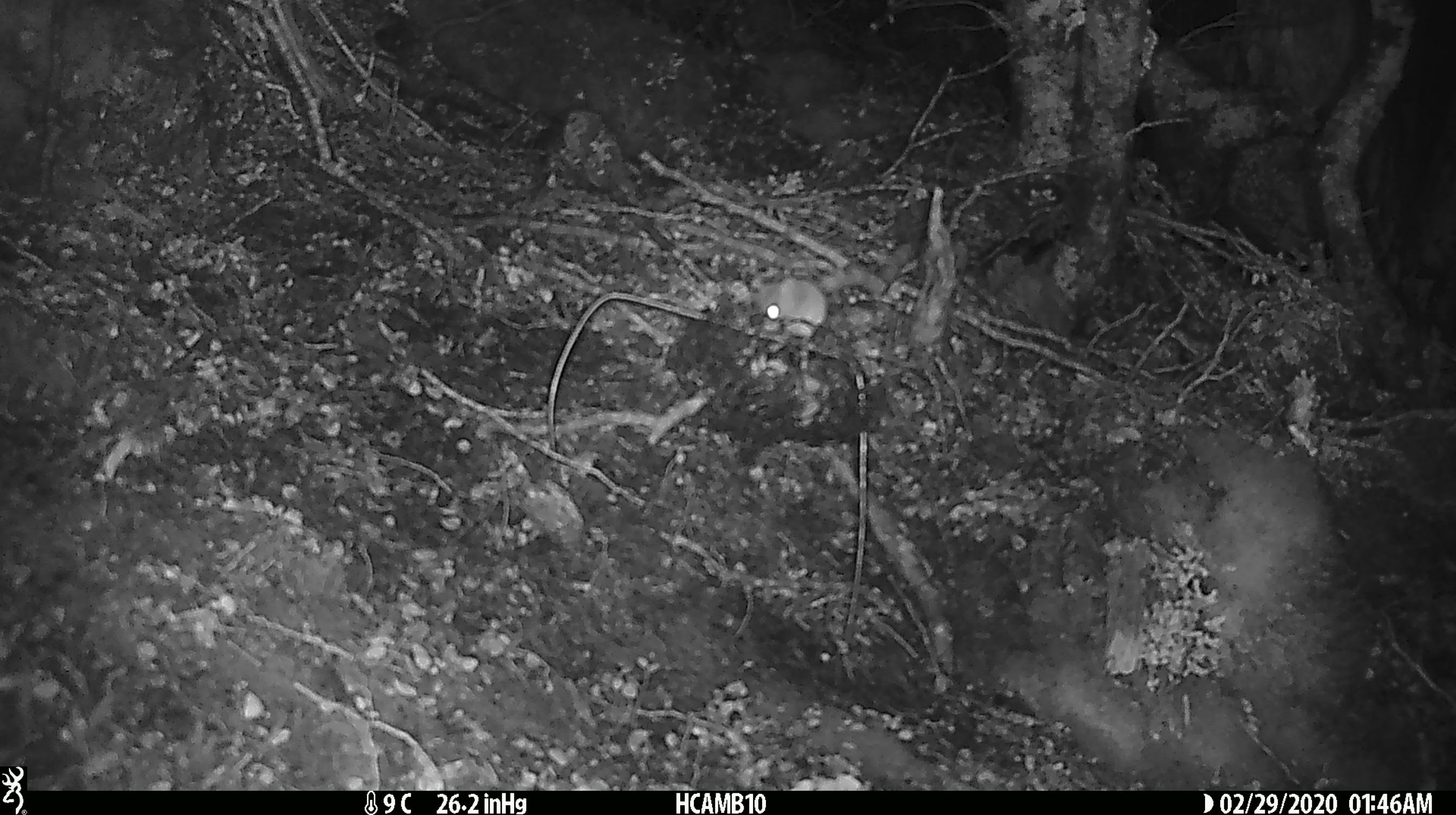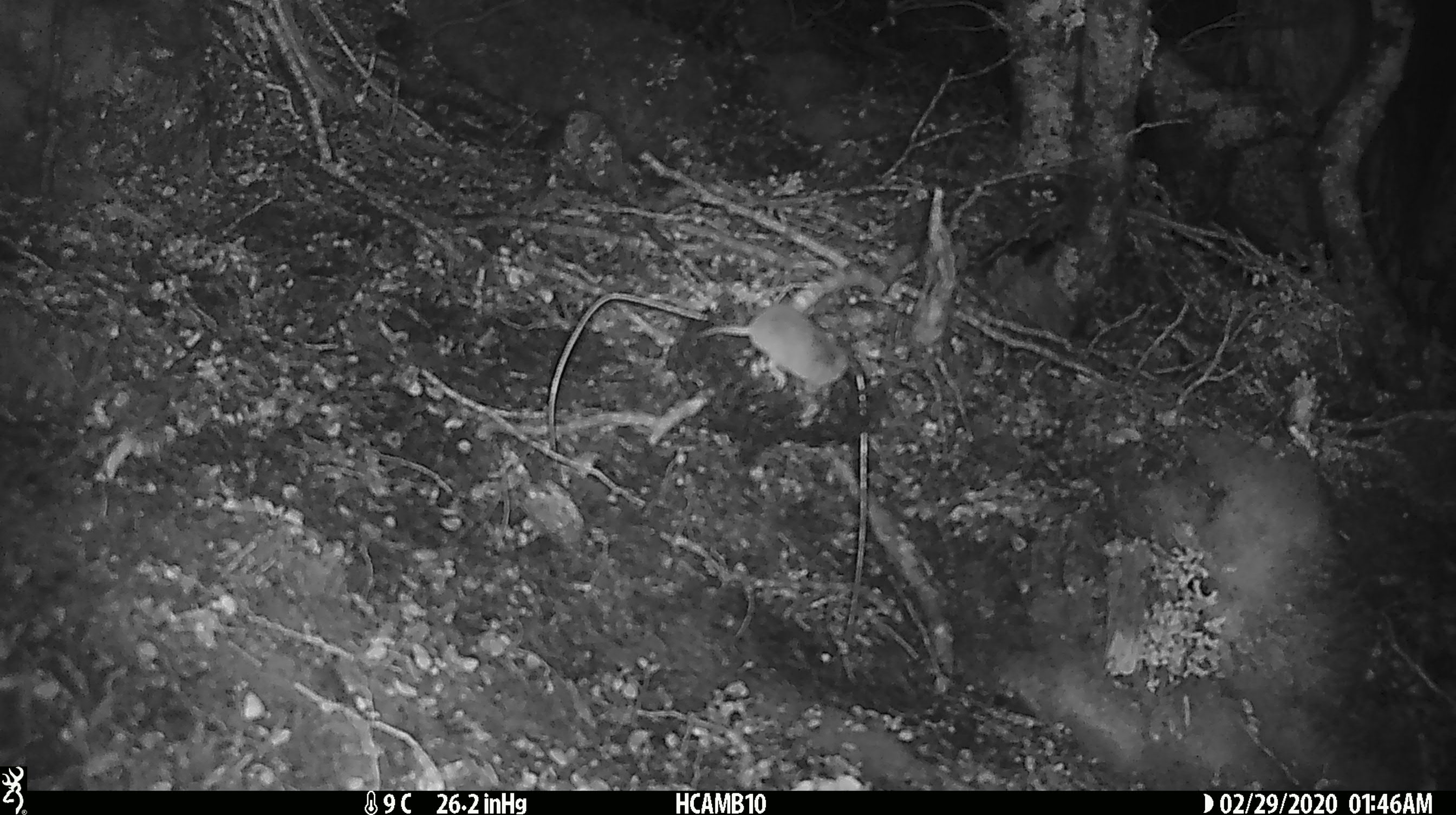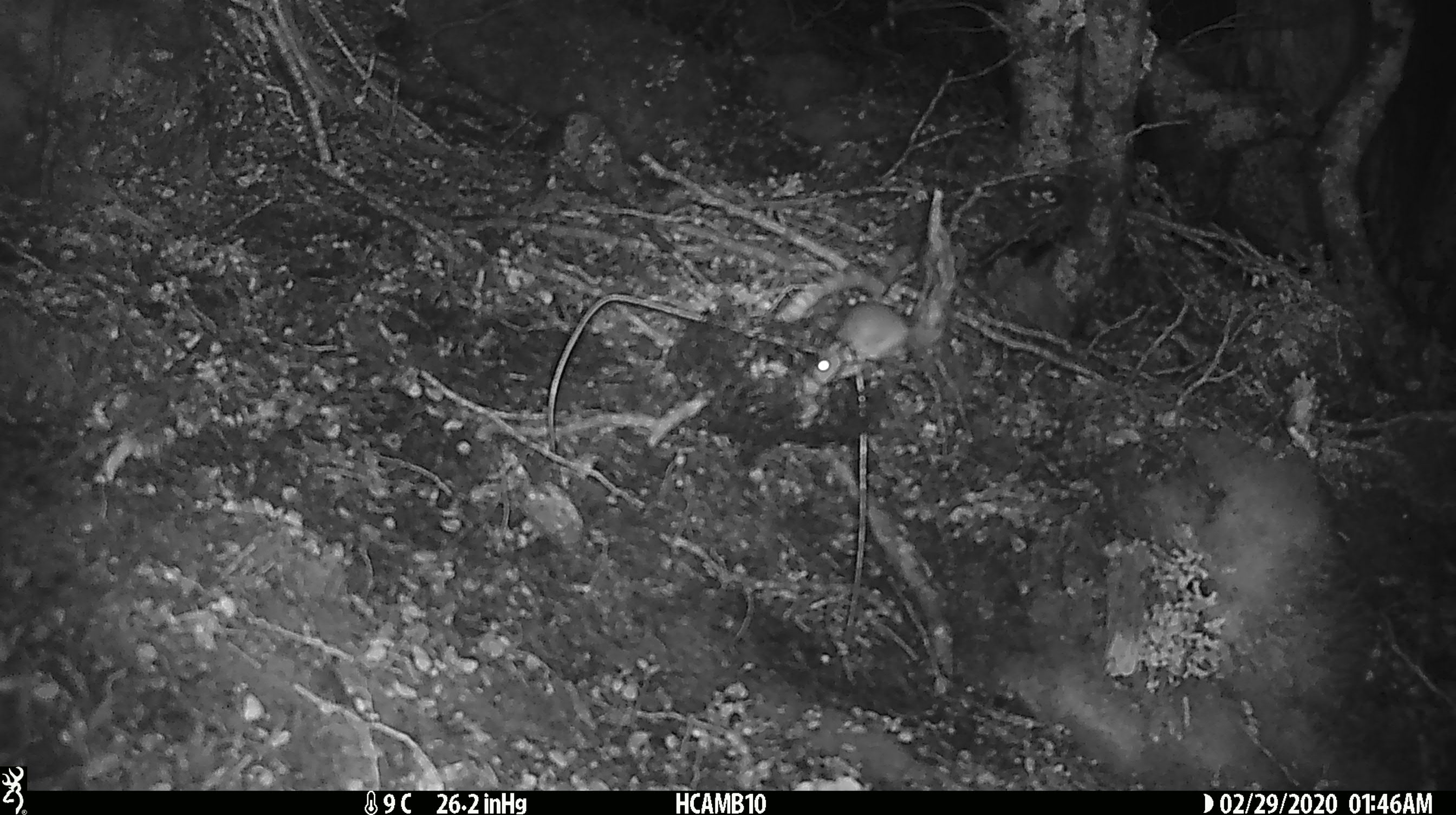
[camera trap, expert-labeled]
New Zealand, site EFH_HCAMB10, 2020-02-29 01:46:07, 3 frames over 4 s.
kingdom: Animalia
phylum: Chordata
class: Mammalia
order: Rodentia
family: Muridae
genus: Mus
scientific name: Mus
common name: mouse